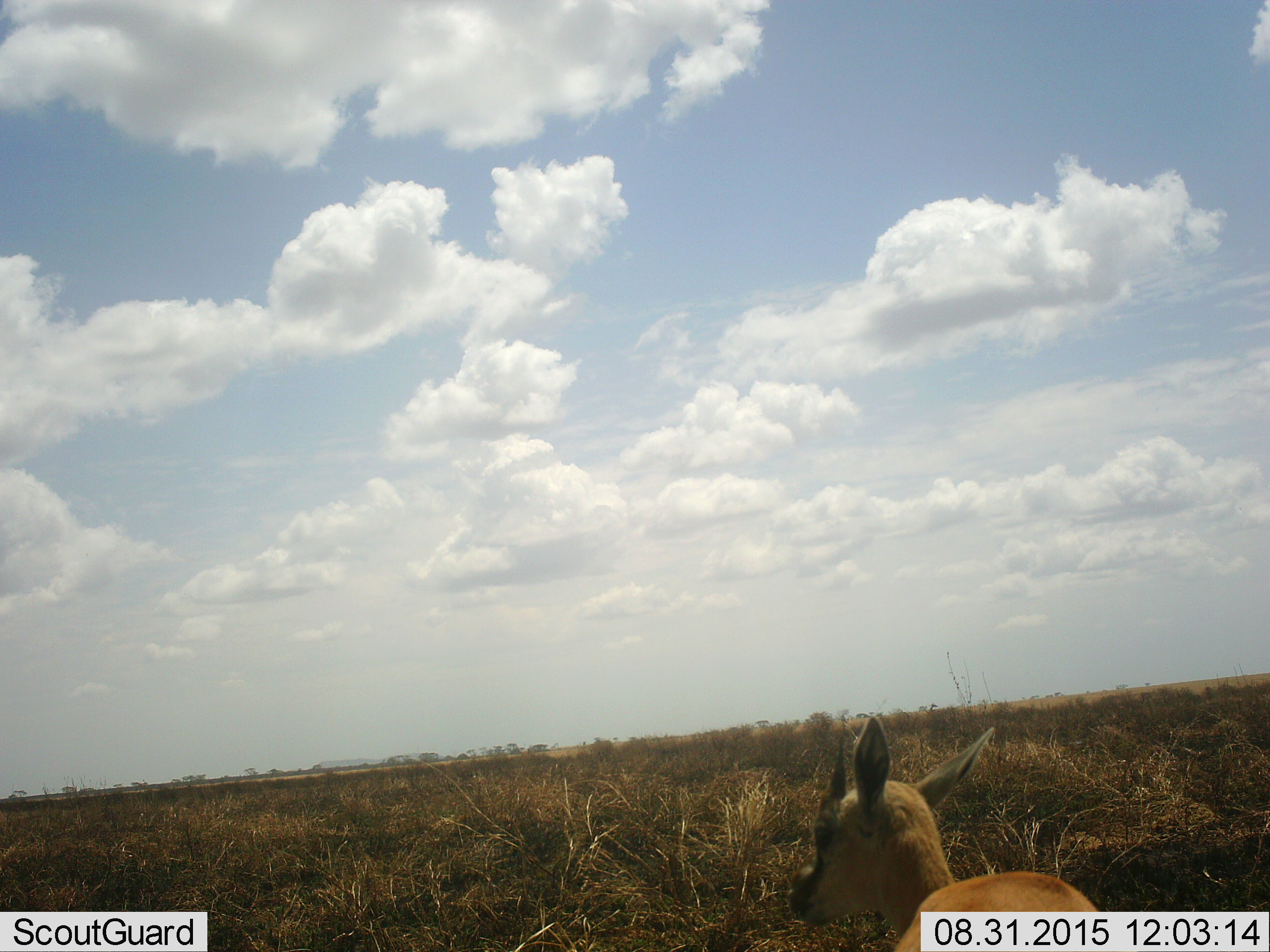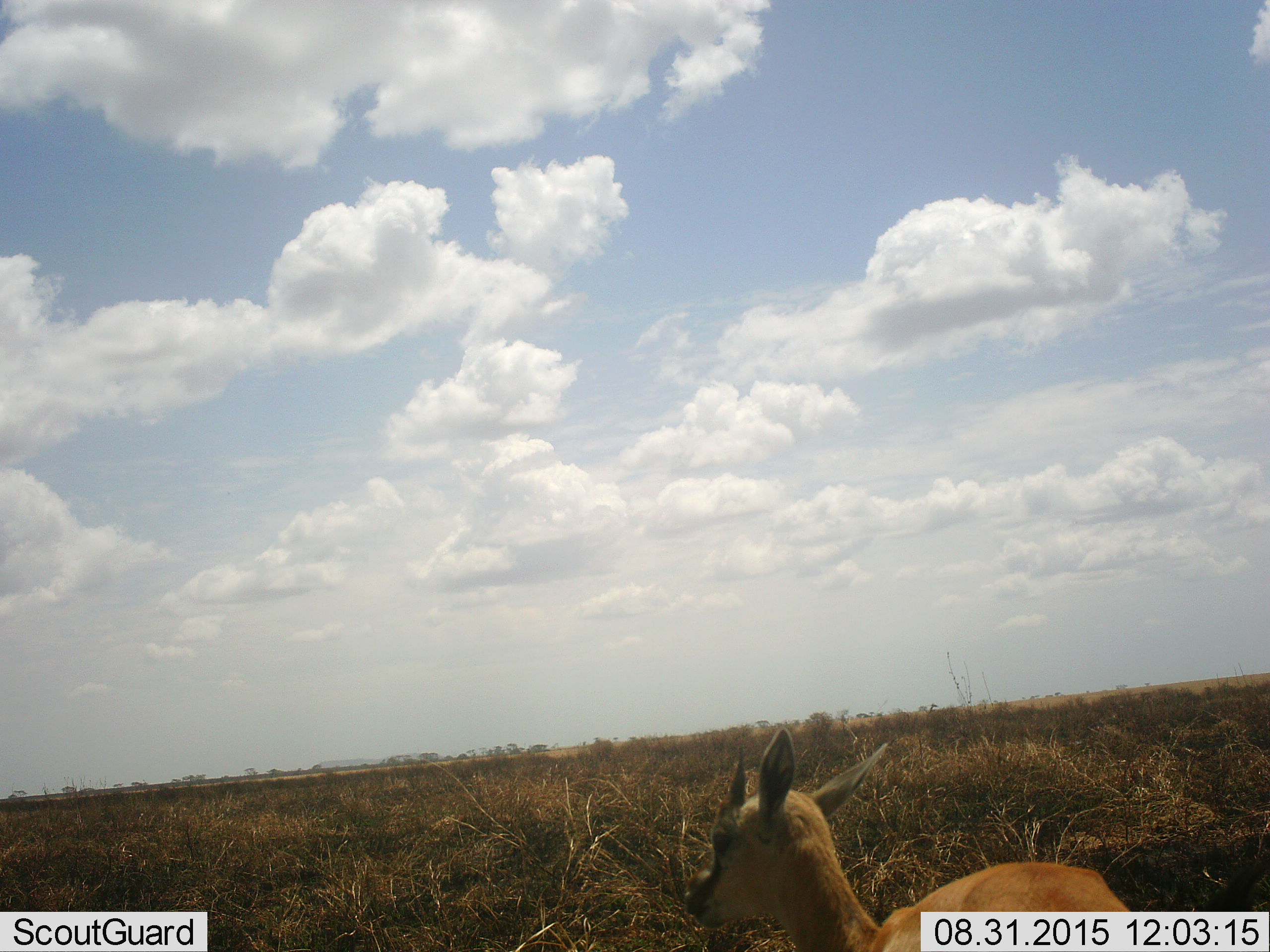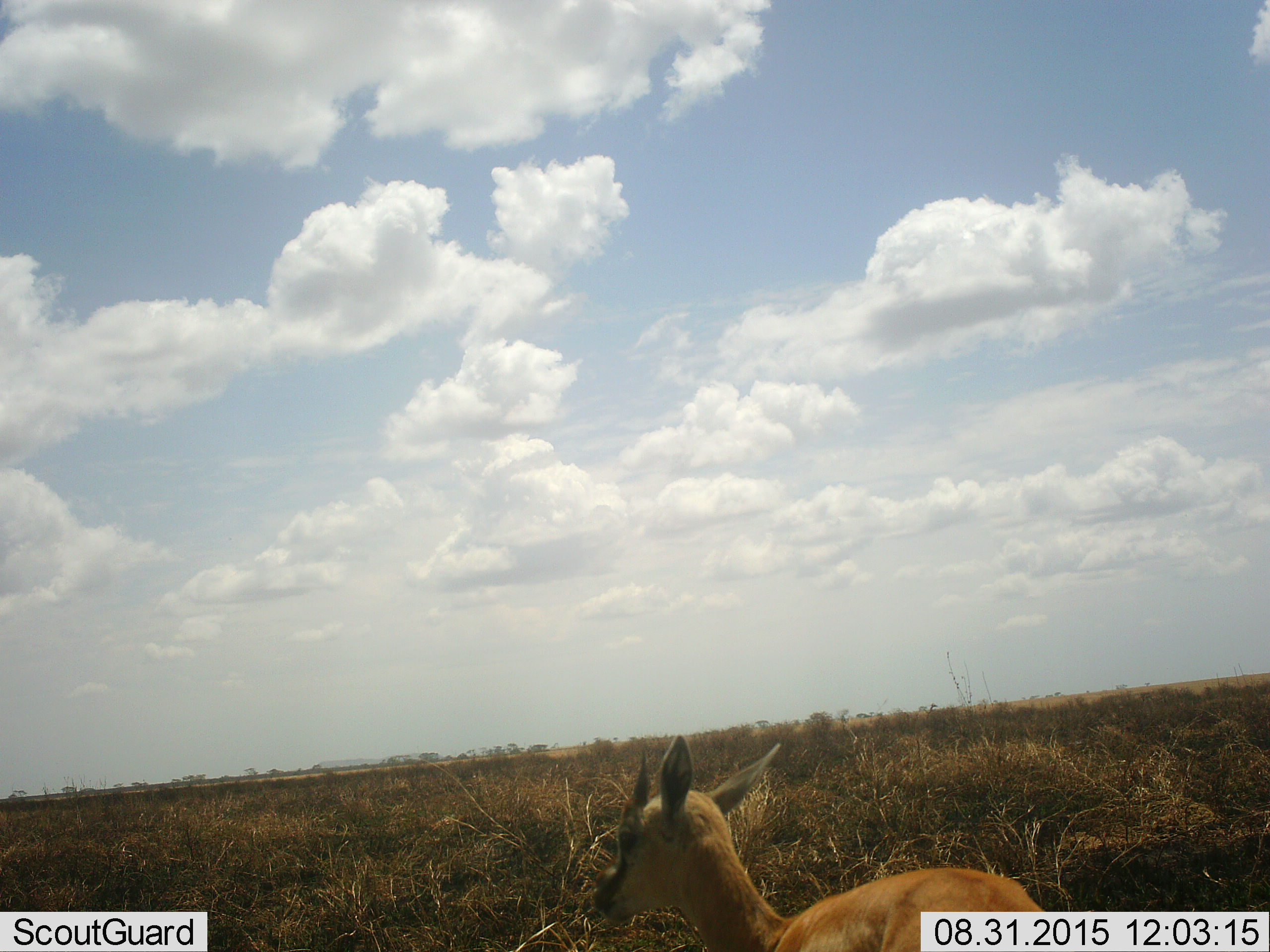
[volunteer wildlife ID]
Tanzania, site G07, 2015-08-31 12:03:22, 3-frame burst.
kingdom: Animalia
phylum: Chordata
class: Mammalia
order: Artiodactyla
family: Bovidae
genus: Eudorcas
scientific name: Eudorcas thomsonii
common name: thomson's gazelle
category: gazellethomsons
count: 1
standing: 57%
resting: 0%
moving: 43%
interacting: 0%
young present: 43%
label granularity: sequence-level